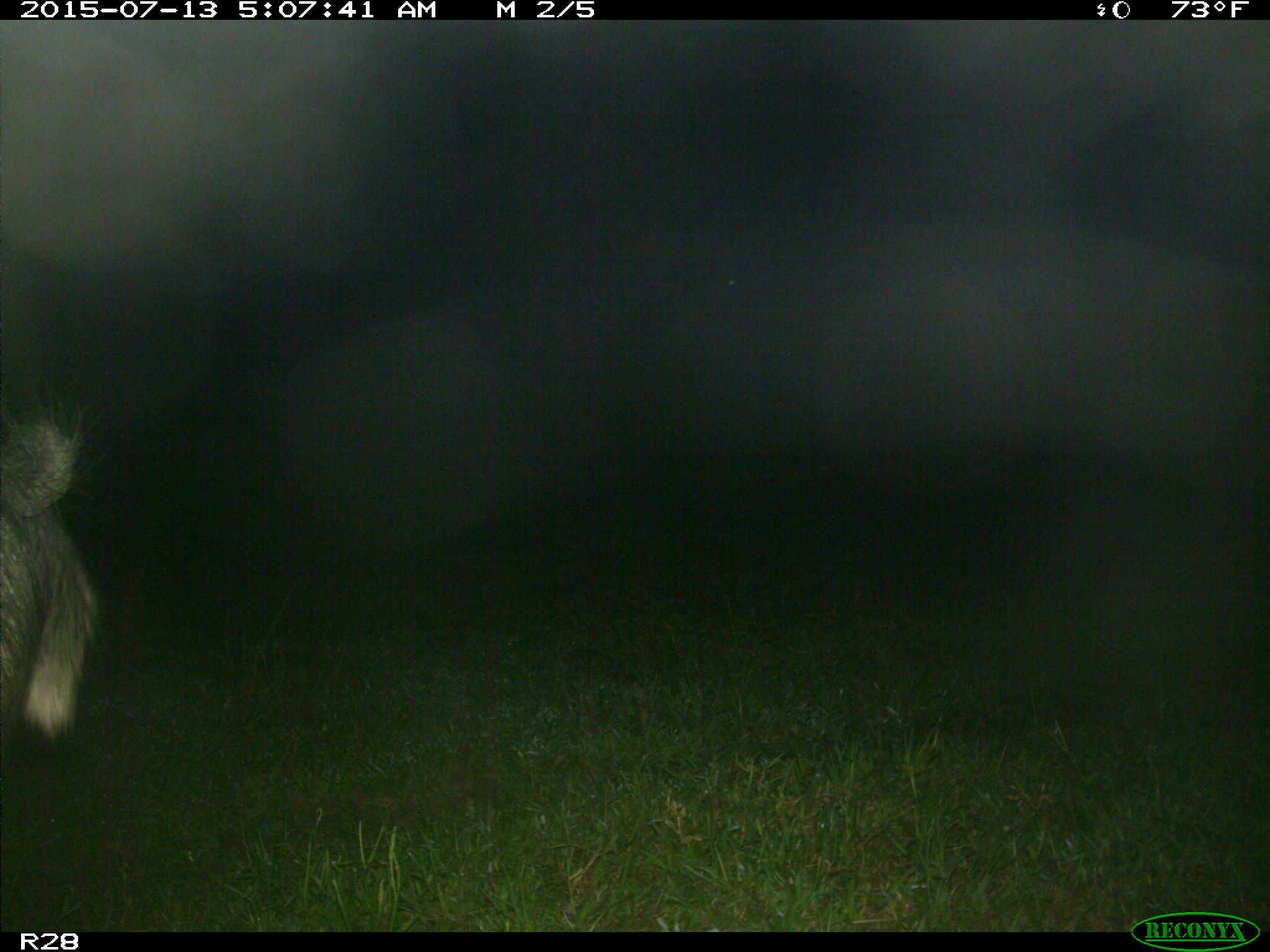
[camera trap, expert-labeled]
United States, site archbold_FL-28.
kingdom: Animalia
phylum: Chordata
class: Mammalia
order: Artiodactyla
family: Suidae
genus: Sus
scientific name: Sus scrofa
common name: wild boar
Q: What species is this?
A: Sus scrofa (wild boar).